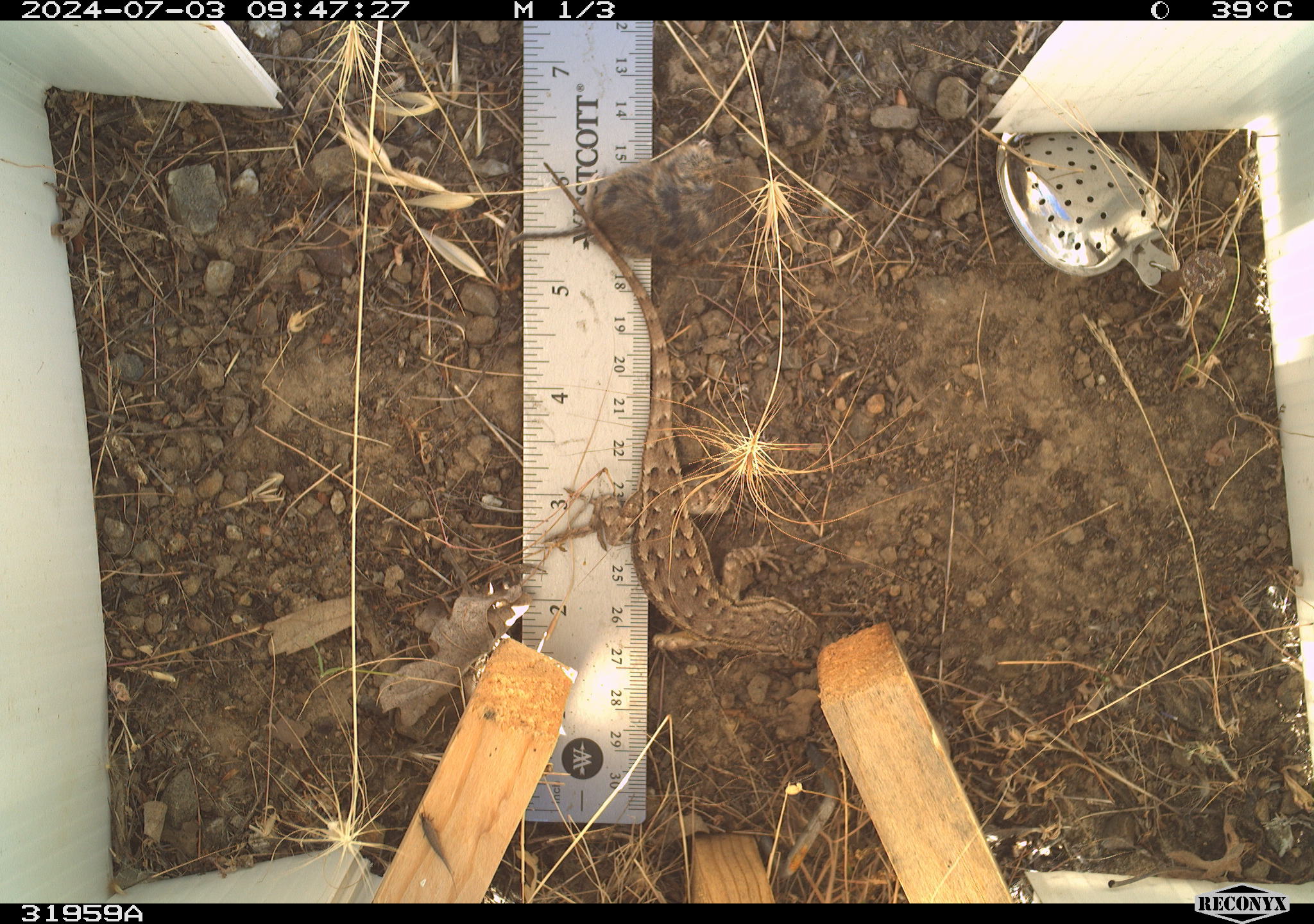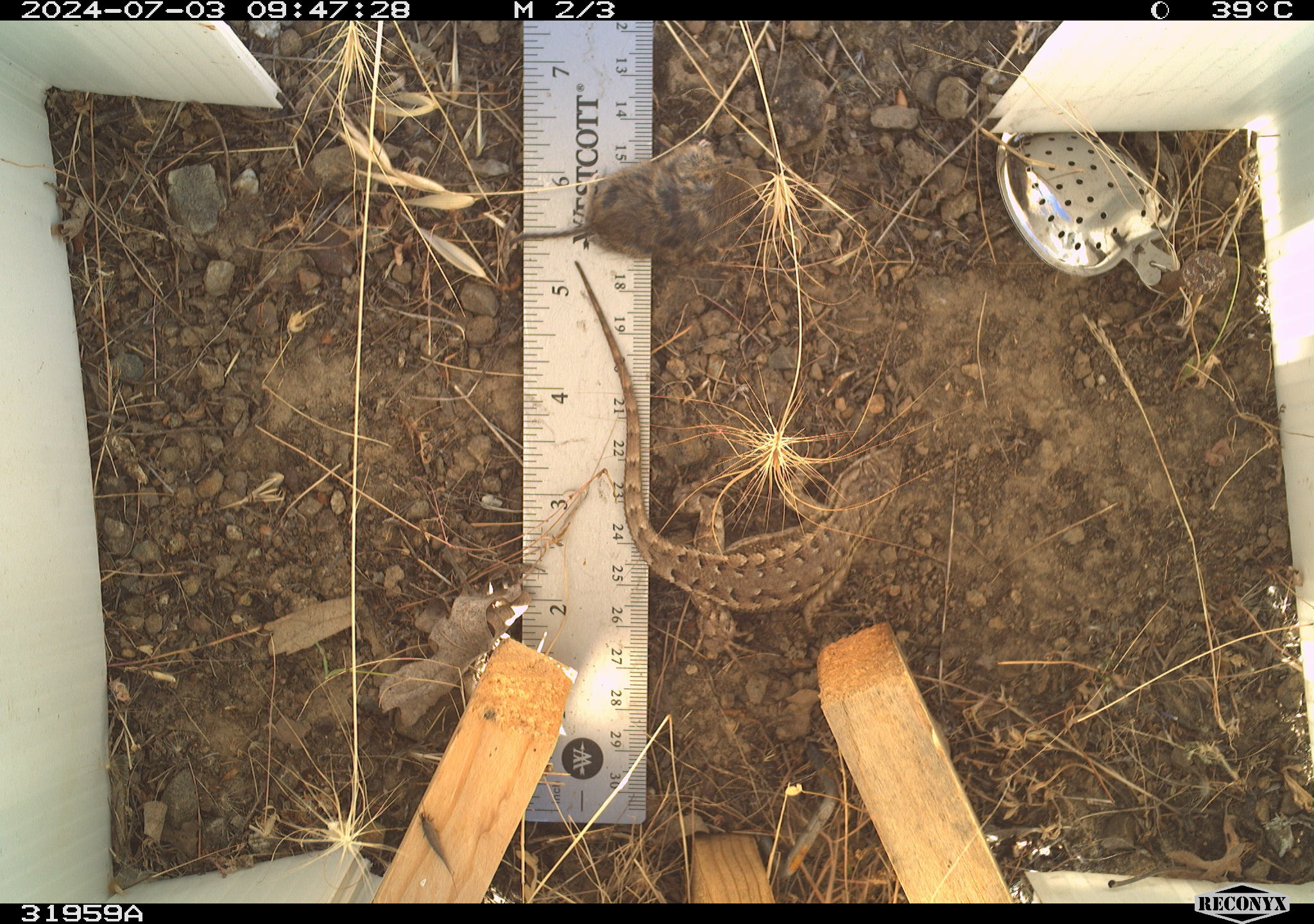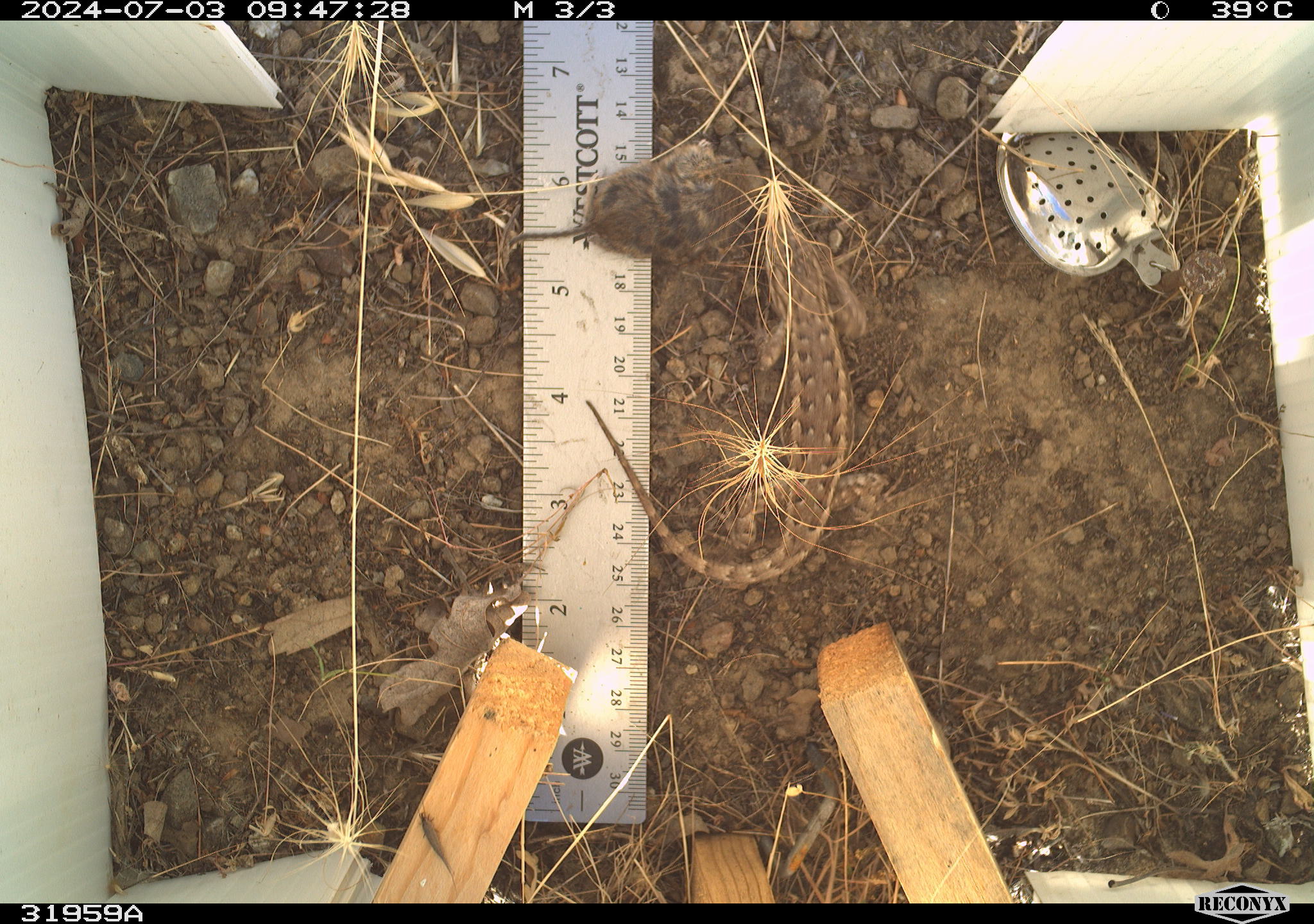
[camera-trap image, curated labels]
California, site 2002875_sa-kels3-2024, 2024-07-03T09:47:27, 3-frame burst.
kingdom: Animalia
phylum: Chordata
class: Reptilia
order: Squamata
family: Phrynosomatidae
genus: Sceloporus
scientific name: Sceloporus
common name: spiny lizards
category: sceloporus species